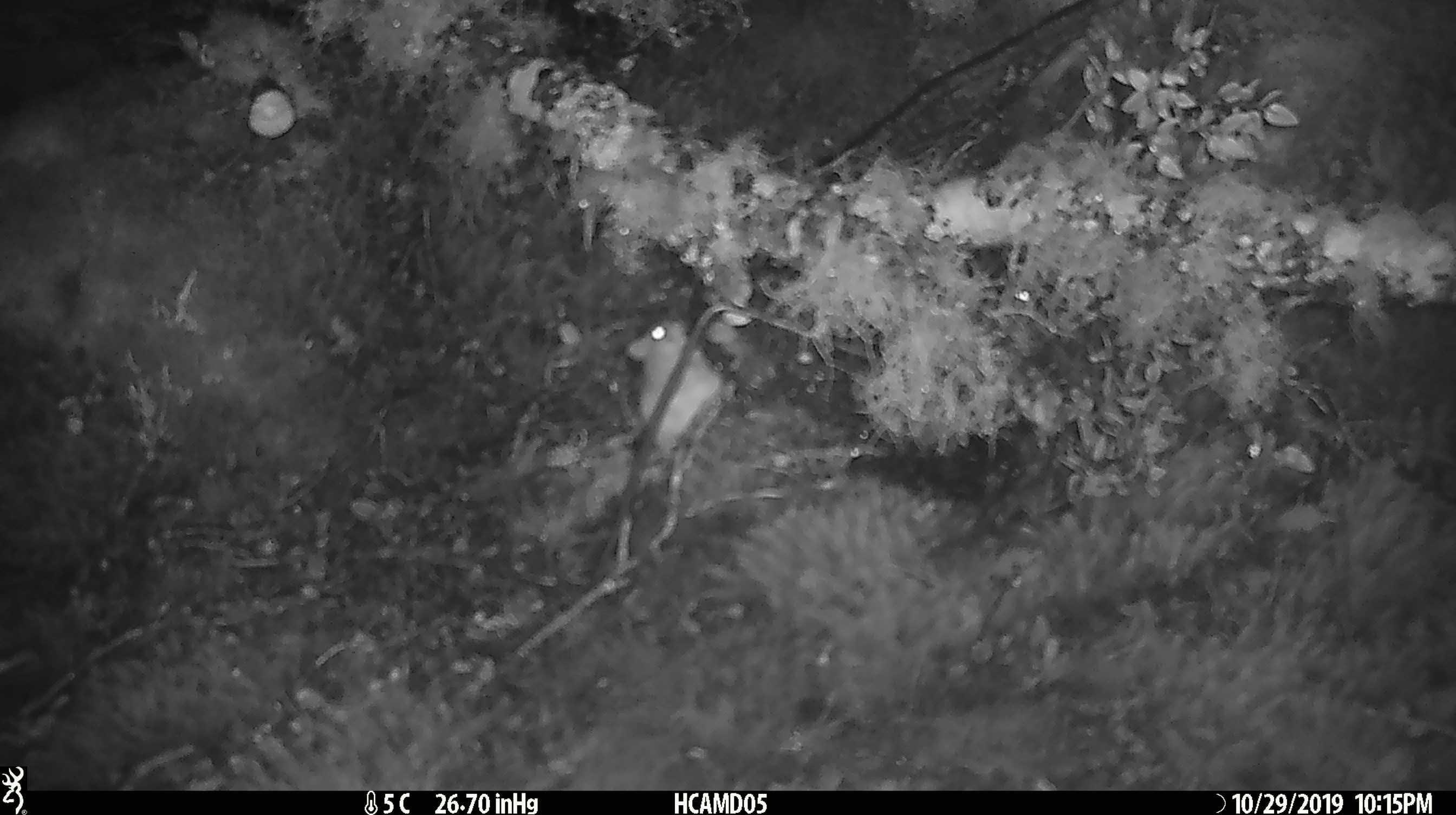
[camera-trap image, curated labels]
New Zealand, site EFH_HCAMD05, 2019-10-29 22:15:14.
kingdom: Animalia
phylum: Chordata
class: Mammalia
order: Rodentia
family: Muridae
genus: Mus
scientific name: Mus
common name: mouse